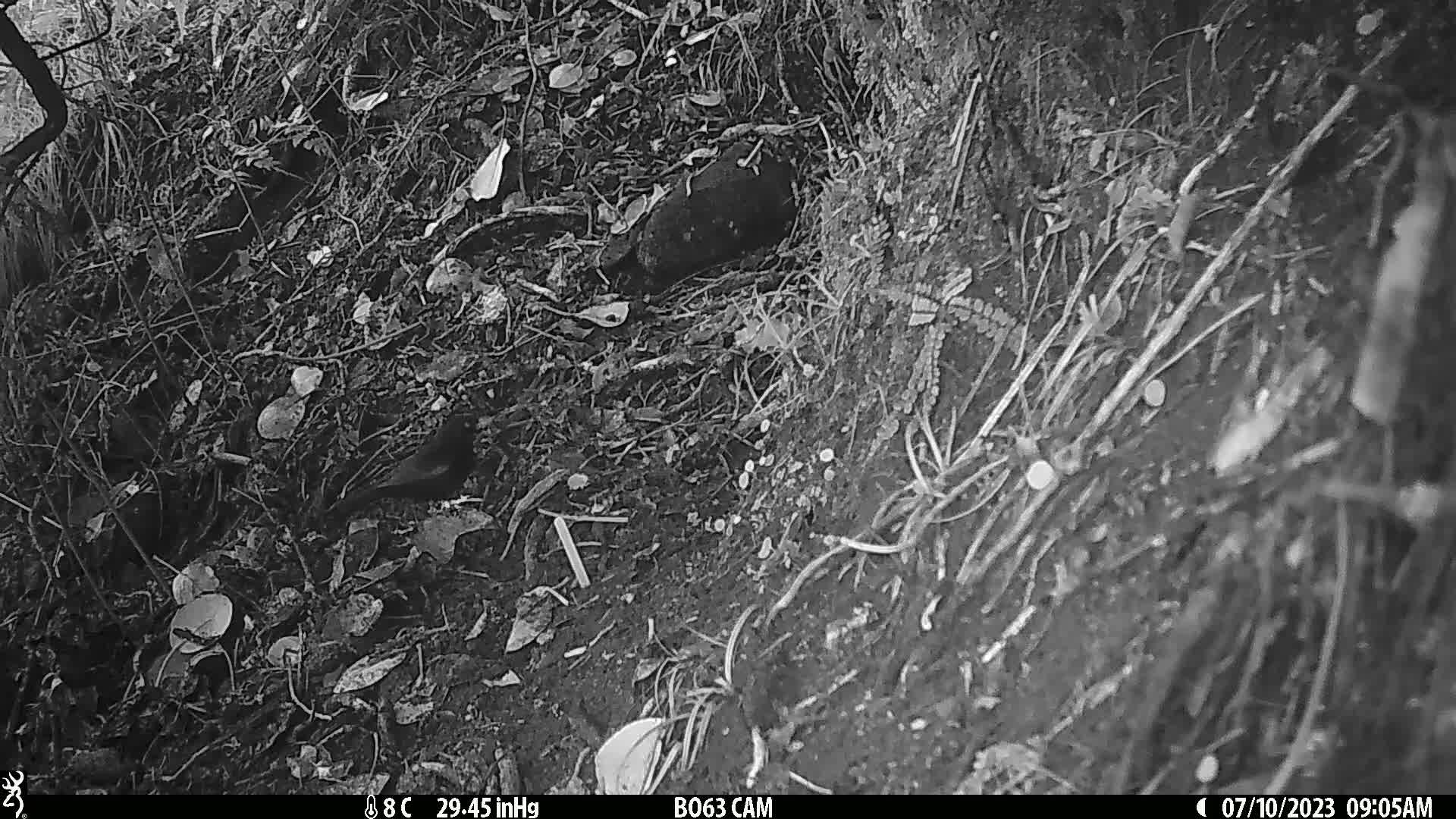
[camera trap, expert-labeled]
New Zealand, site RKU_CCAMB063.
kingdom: Animalia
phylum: Chordata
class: Aves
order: Passeriformes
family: Turdidae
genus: Turdus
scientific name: Turdus merula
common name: eurasian blackbird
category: blackbird